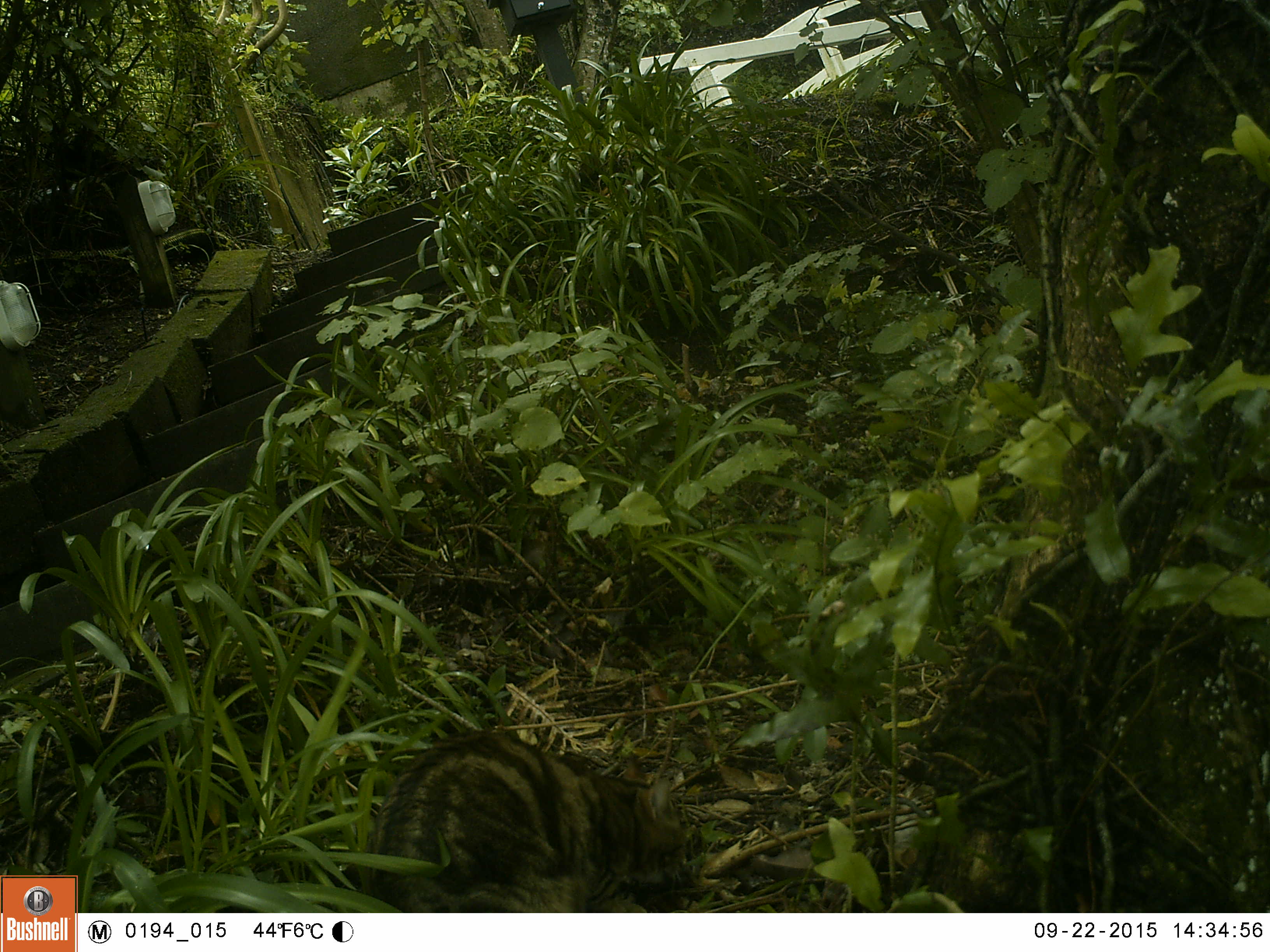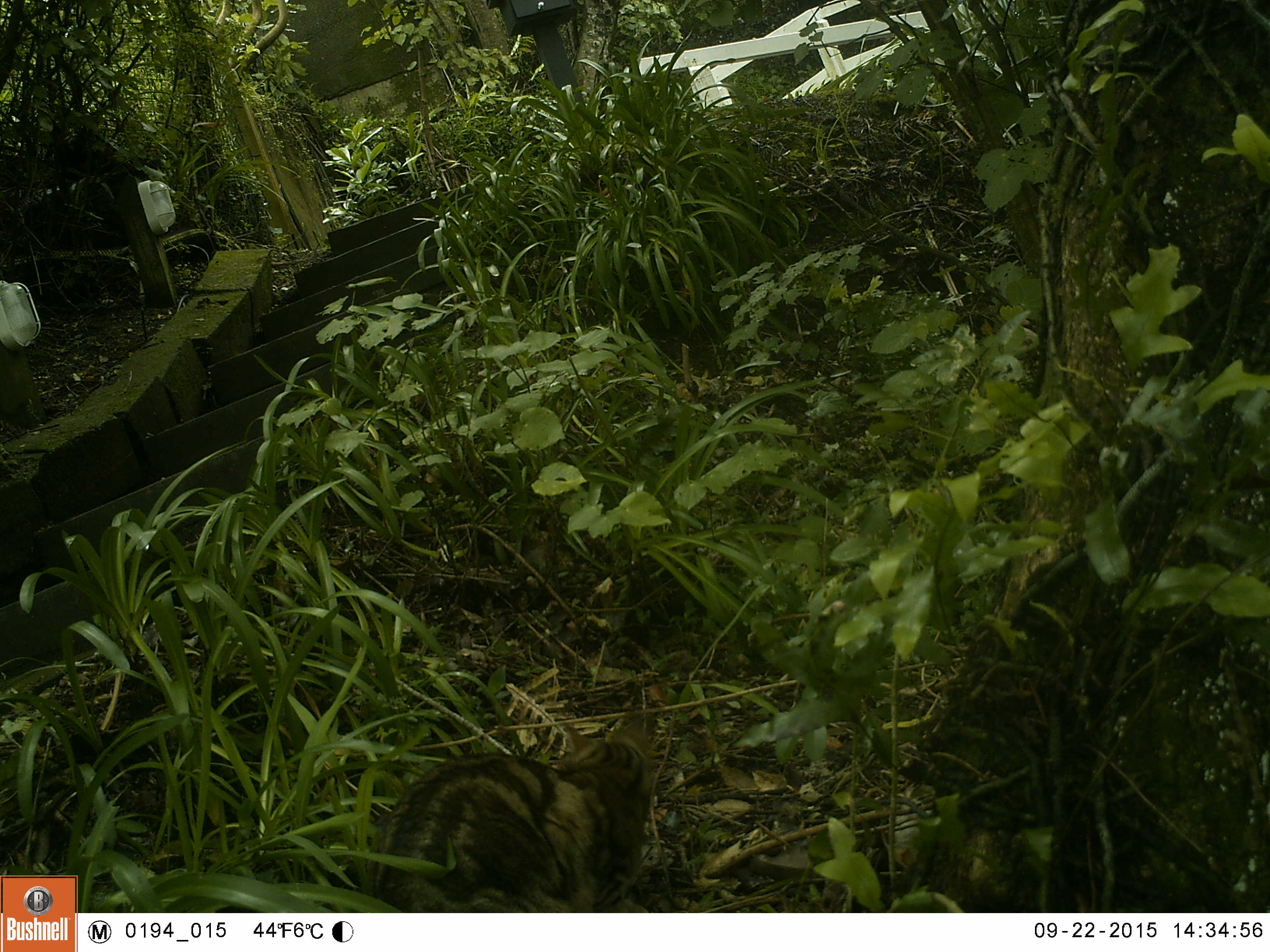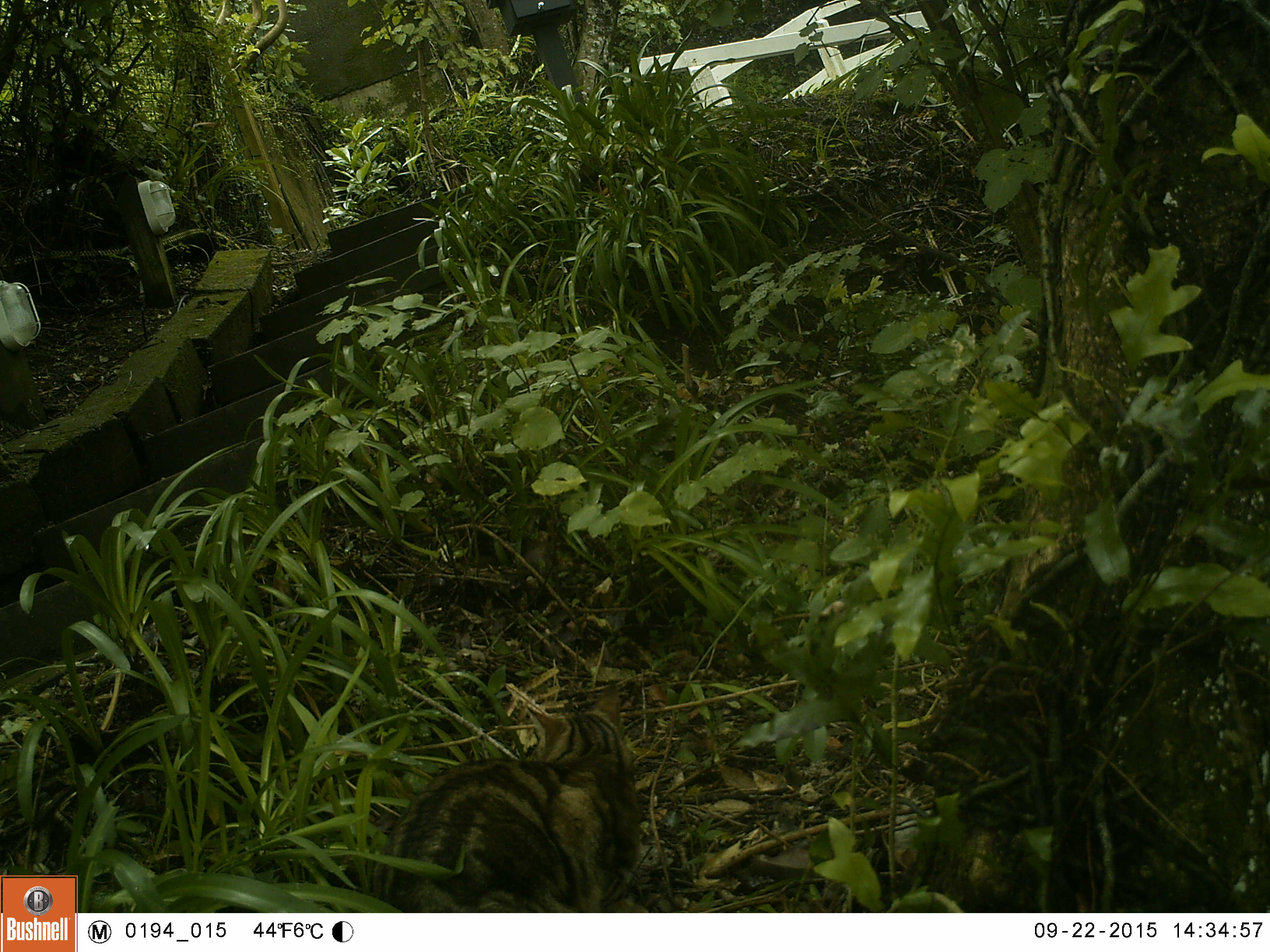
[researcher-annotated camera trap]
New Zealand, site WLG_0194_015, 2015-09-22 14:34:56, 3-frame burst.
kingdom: Animalia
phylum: Chordata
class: Mammalia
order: Carnivora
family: Felidae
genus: Felis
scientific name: Felis catus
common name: domestic cat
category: cat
Cat (domestic cat) (Felis catus).